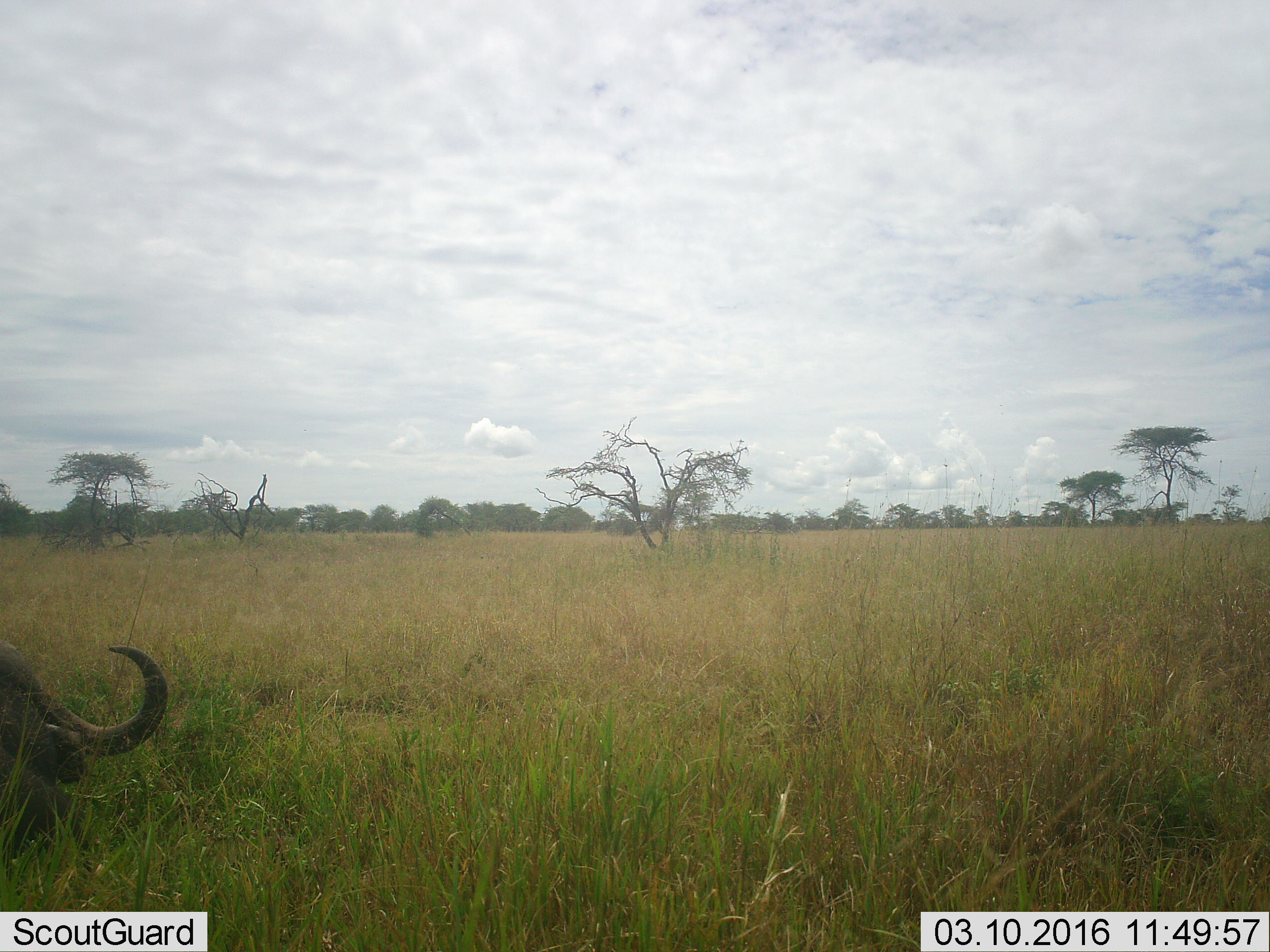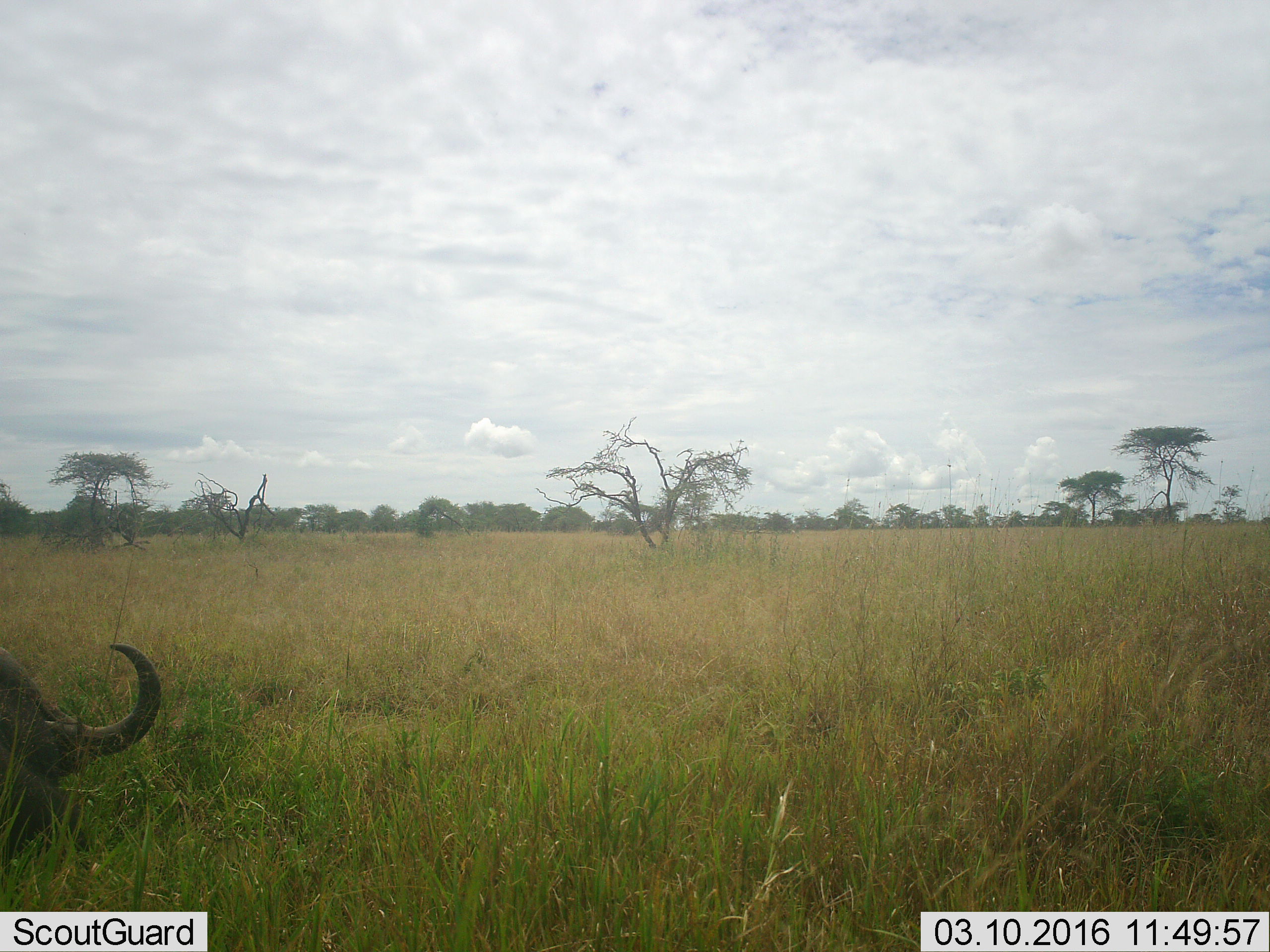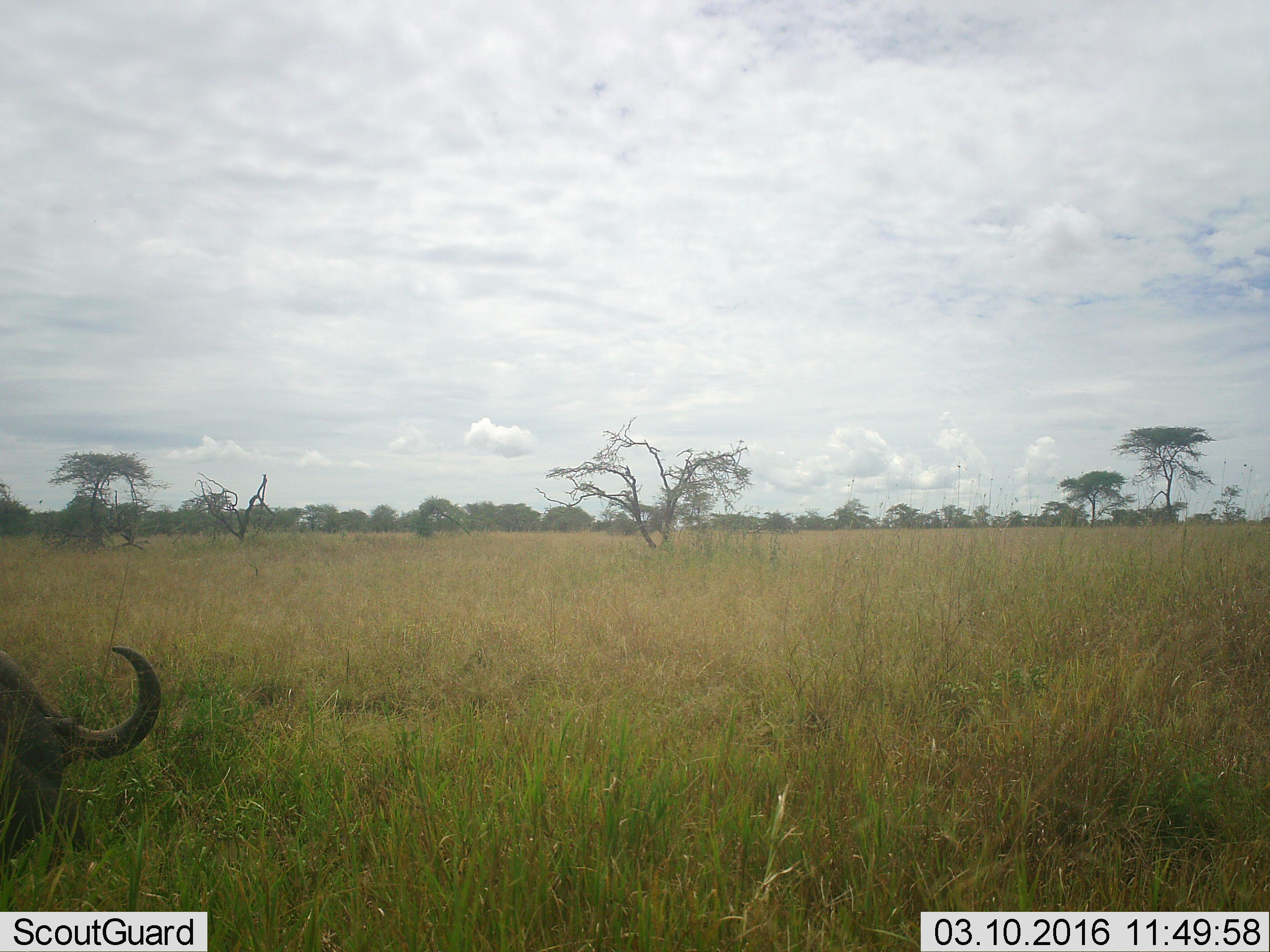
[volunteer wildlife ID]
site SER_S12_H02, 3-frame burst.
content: unidentified animal